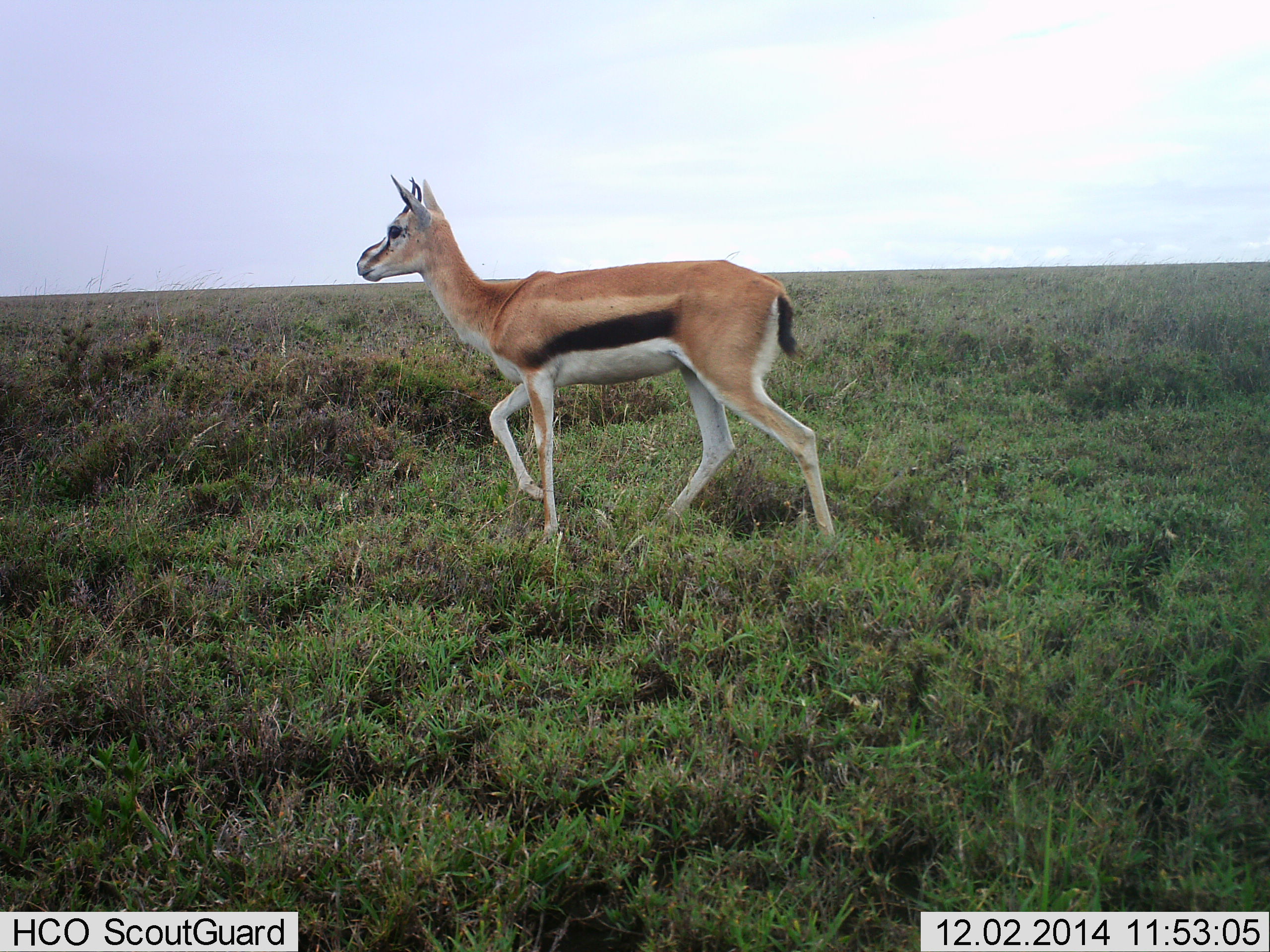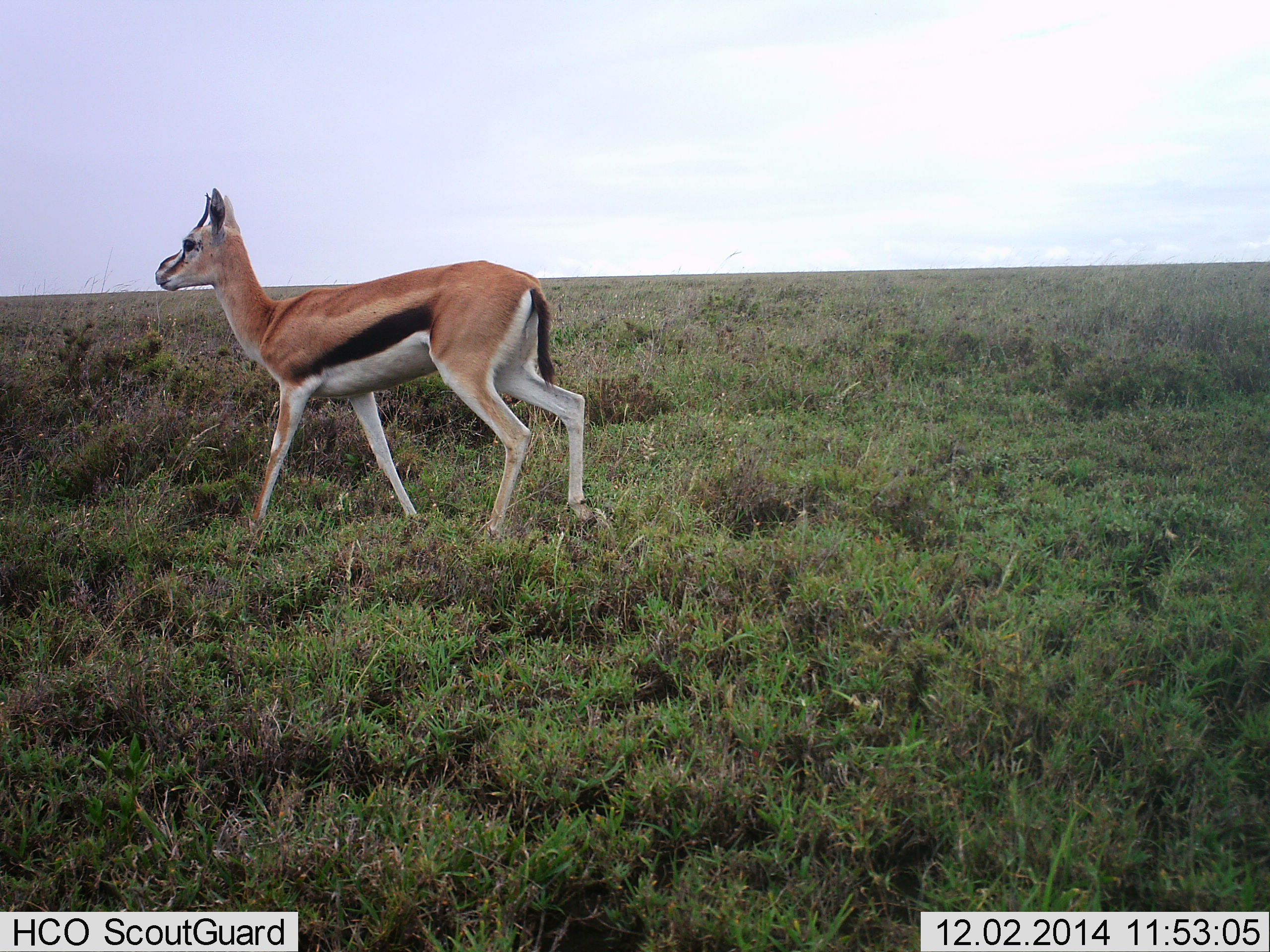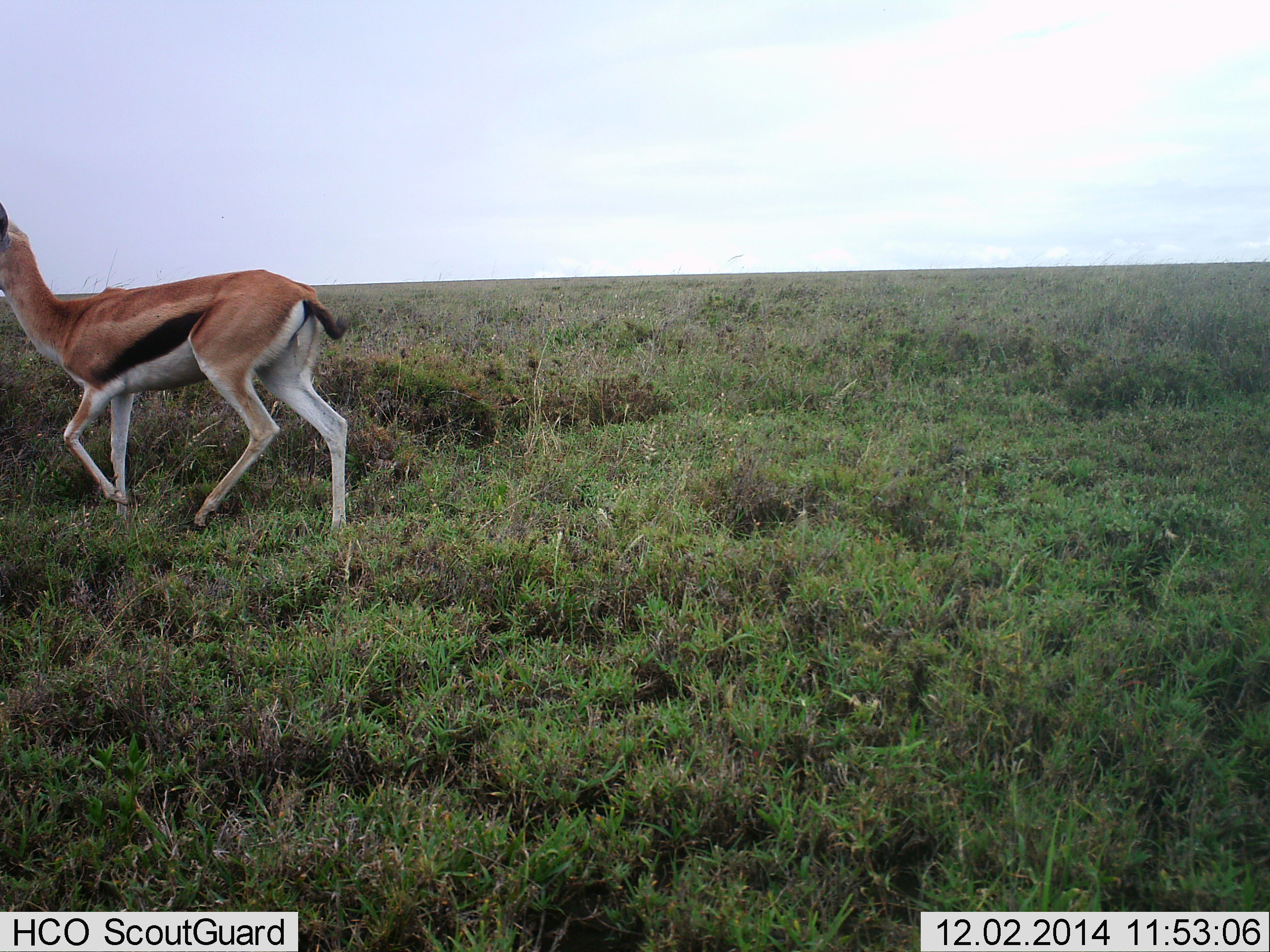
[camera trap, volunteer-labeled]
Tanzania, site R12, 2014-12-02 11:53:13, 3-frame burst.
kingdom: Animalia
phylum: Chordata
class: Mammalia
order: Artiodactyla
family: Bovidae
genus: Eudorcas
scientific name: Eudorcas thomsonii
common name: thomson's gazelle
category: gazellethomsons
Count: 1.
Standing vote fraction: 10%.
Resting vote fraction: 0%.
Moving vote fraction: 100%.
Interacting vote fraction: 0%.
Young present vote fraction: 0%.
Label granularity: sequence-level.